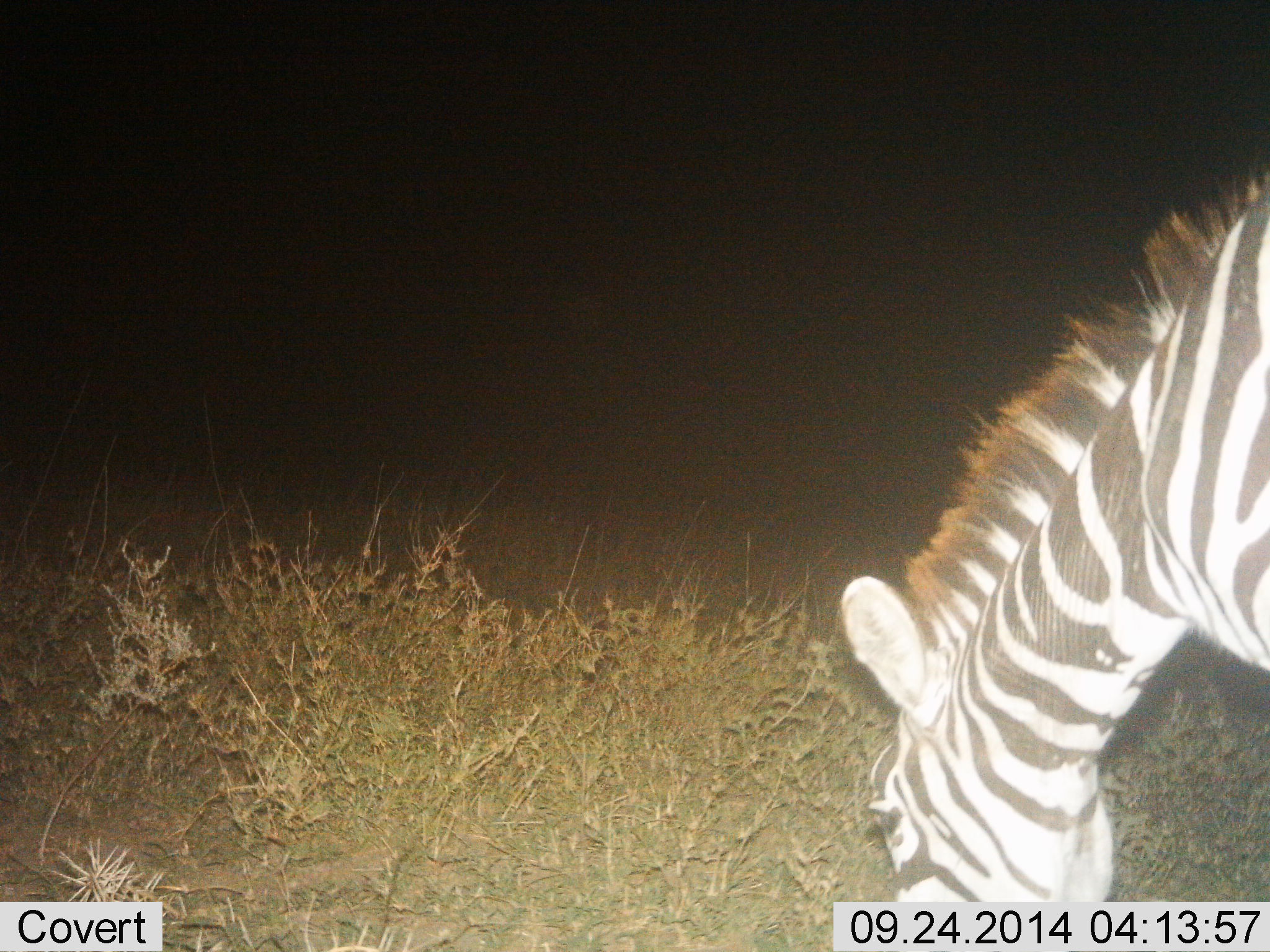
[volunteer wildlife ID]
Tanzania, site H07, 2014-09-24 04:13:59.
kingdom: Animalia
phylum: Chordata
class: Mammalia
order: Perissodactyla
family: Equidae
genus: Equus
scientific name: Equus quagga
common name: plains zebra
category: zebra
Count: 1.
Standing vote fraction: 10%.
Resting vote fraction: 0%.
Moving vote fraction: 0%.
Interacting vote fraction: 0%.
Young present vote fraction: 0%.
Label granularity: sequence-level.